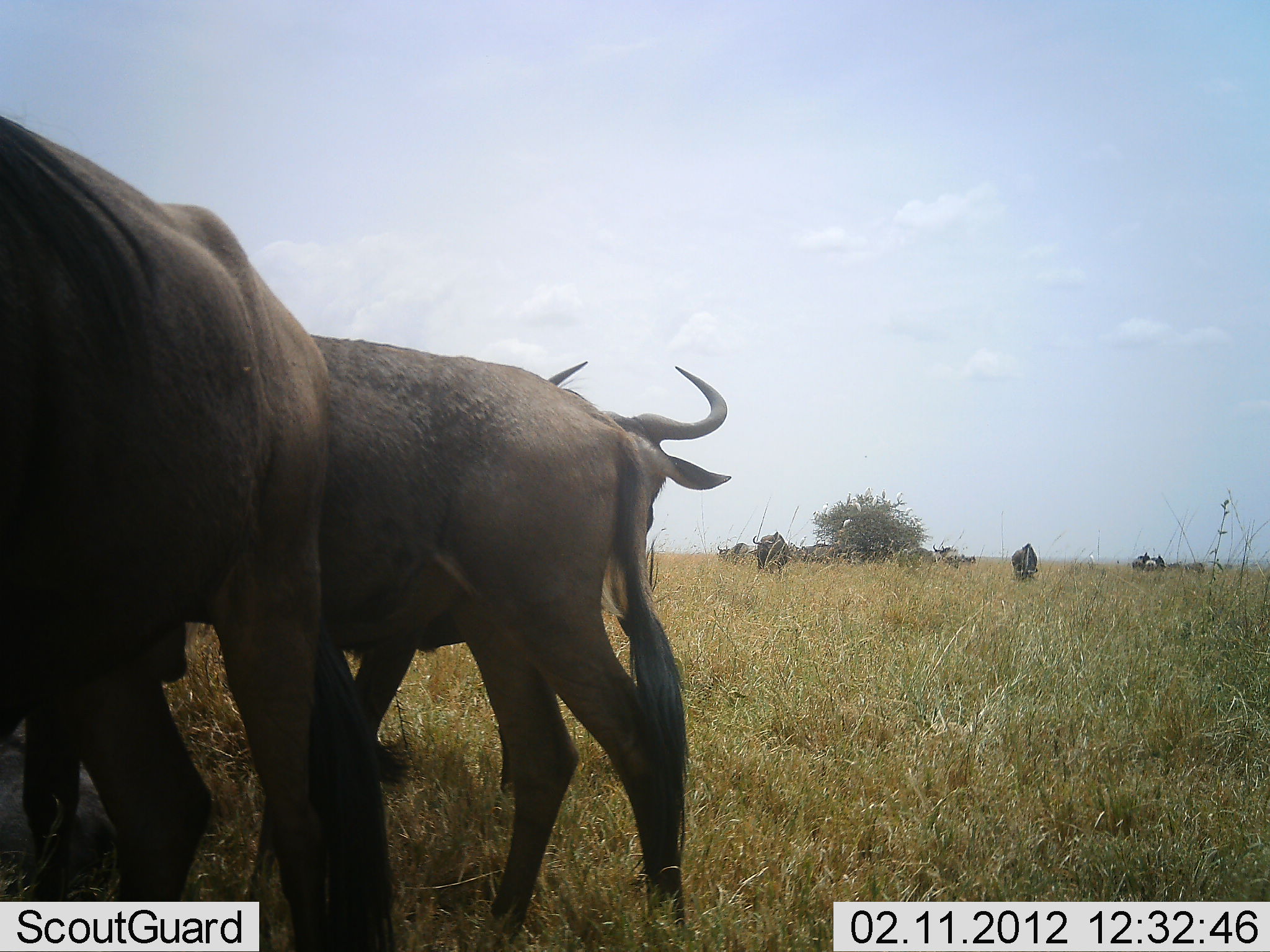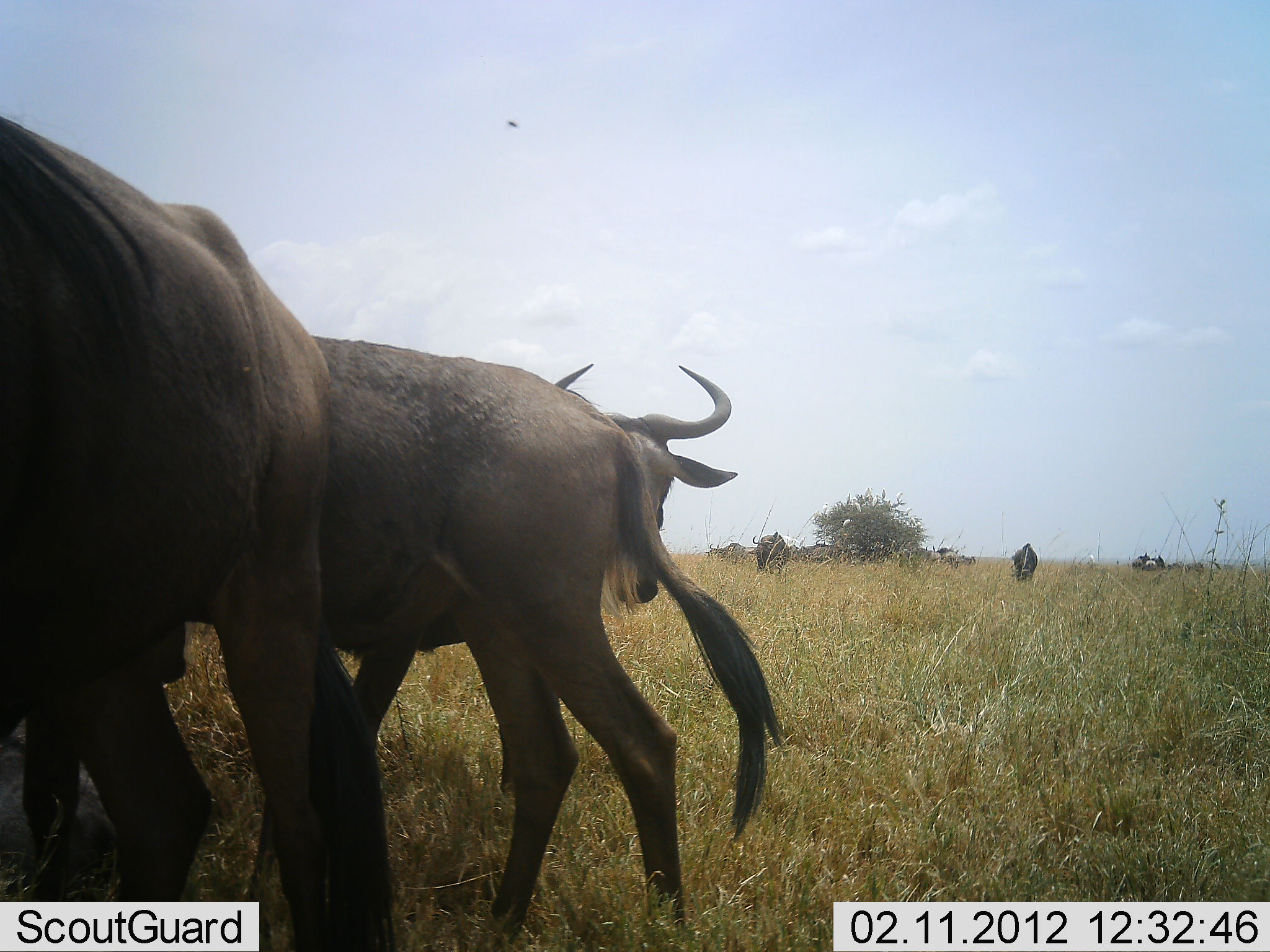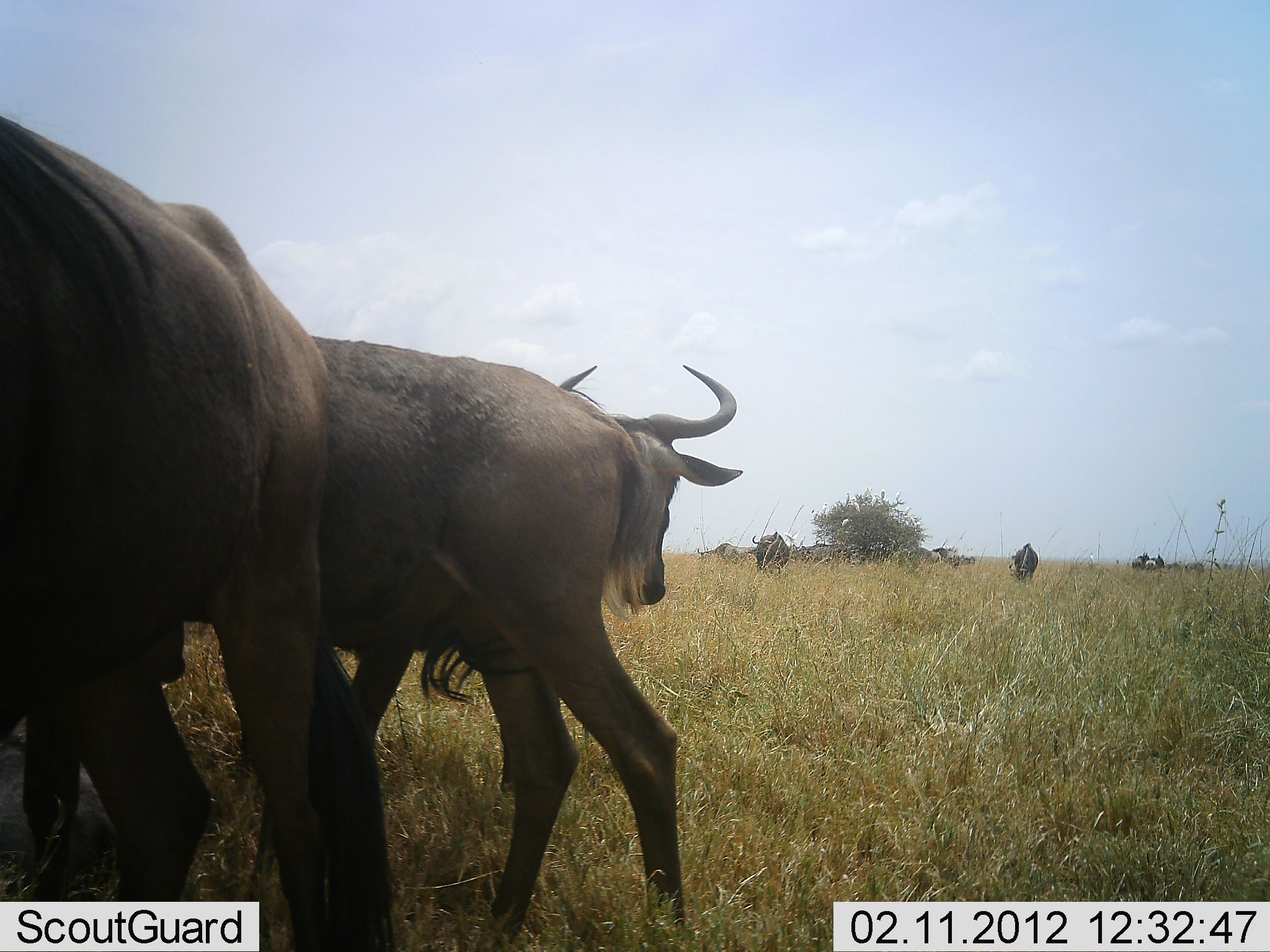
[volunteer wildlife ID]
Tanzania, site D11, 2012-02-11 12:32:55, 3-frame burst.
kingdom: Animalia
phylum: Chordata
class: Mammalia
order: Artiodactyla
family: Bovidae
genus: Connochaetes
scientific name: Connochaetes taurinus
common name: blue wildebeest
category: wildebeest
Wildebeest (blue wildebeest) (Connochaetes taurinus), count 10. Behavior (volunteer vote fractions): standing 79%, resting 14%, moving 50%, interacting 7%. Young present (vote fraction): 7%. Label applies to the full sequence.